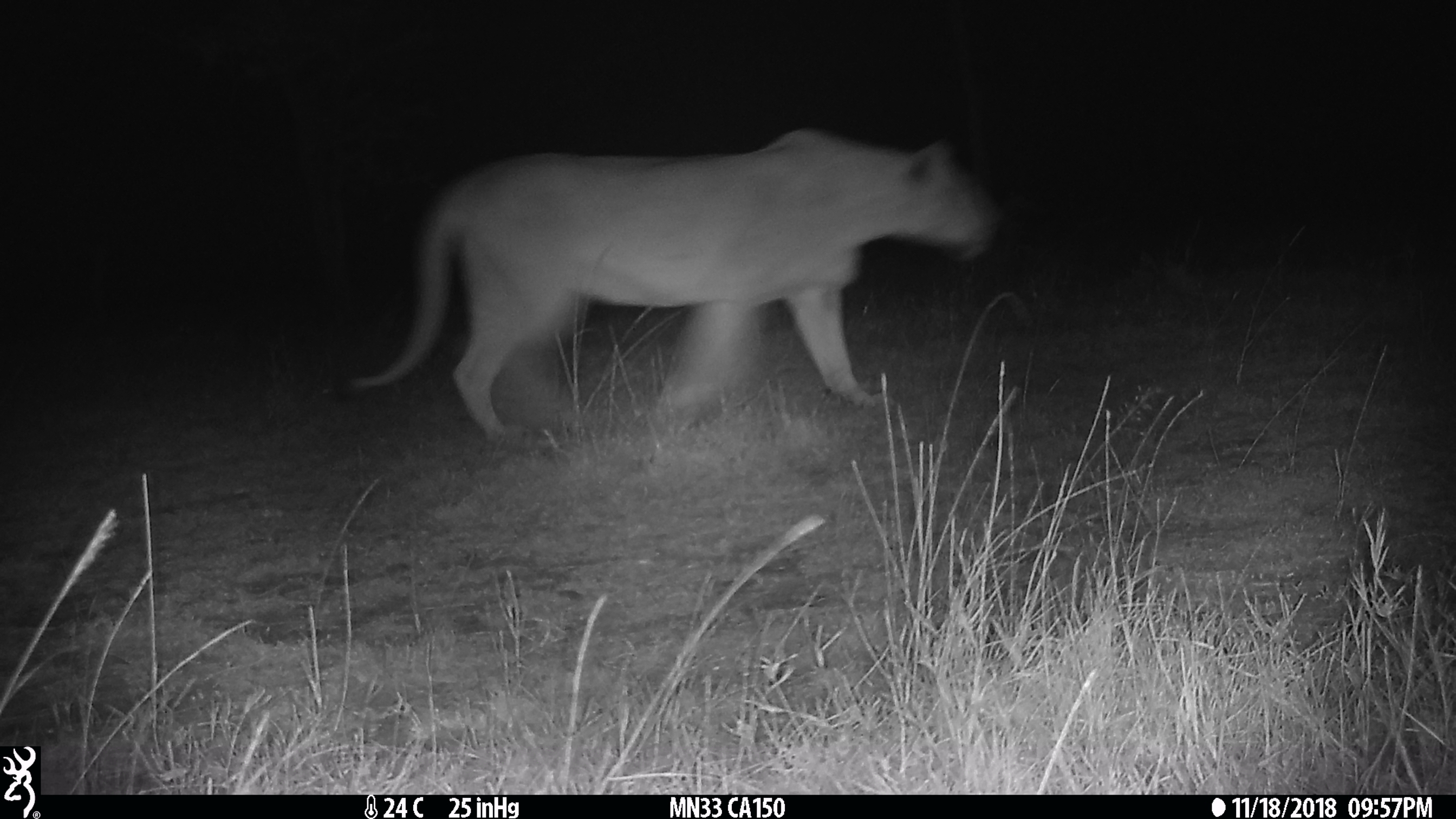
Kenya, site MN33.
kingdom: Animalia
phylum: Chordata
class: Mammalia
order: Carnivora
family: Felidae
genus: Panthera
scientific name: Panthera leo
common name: lion